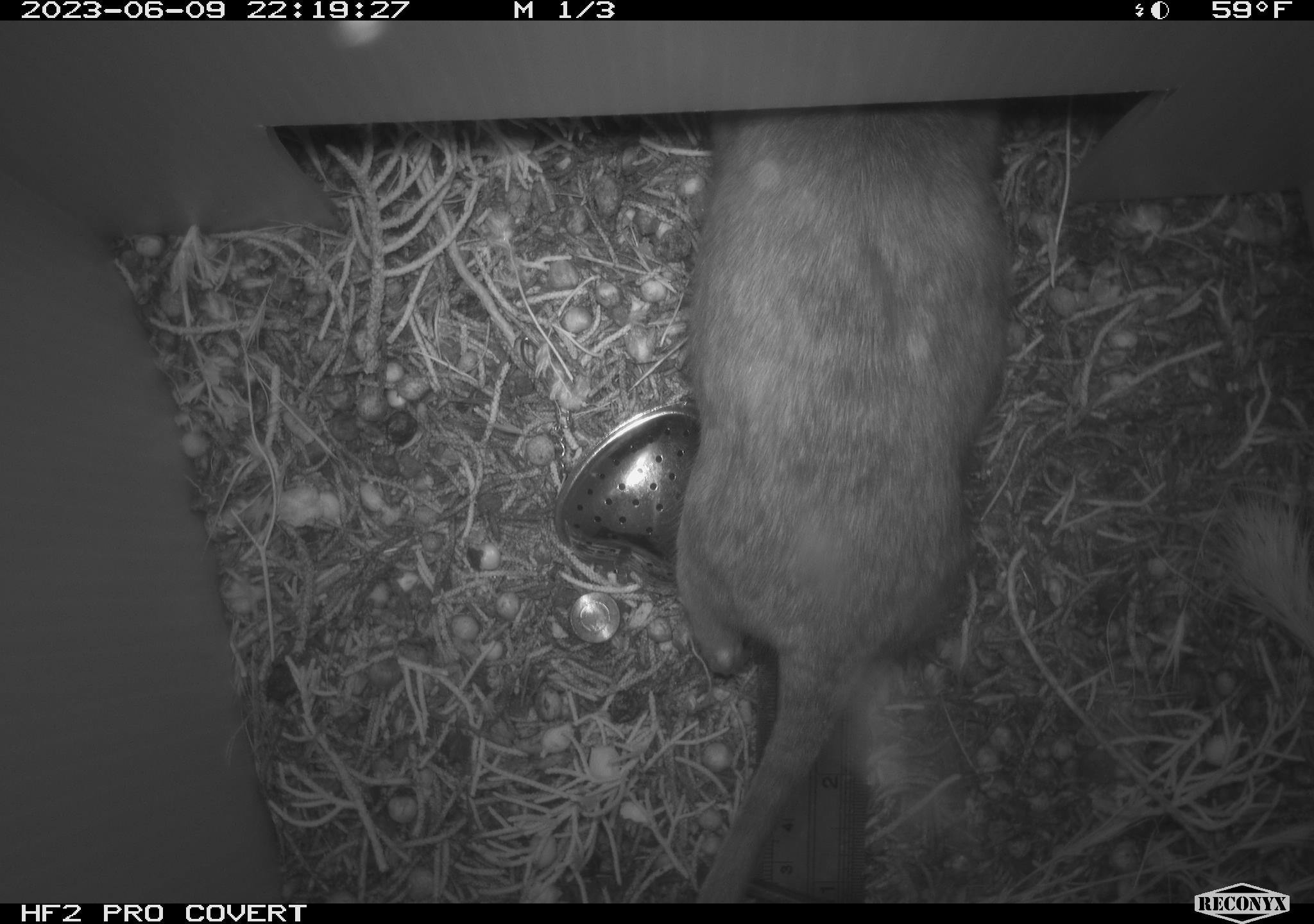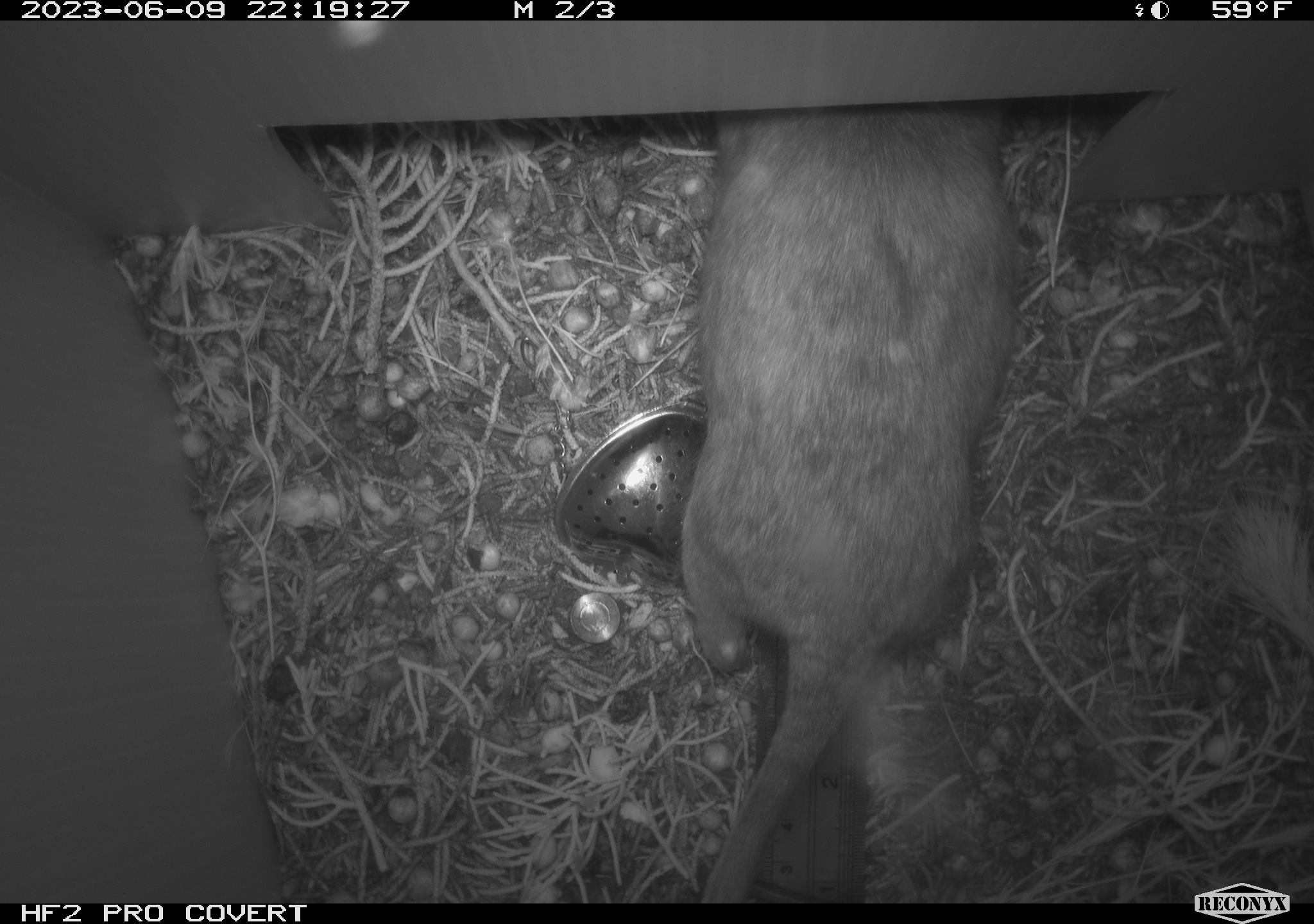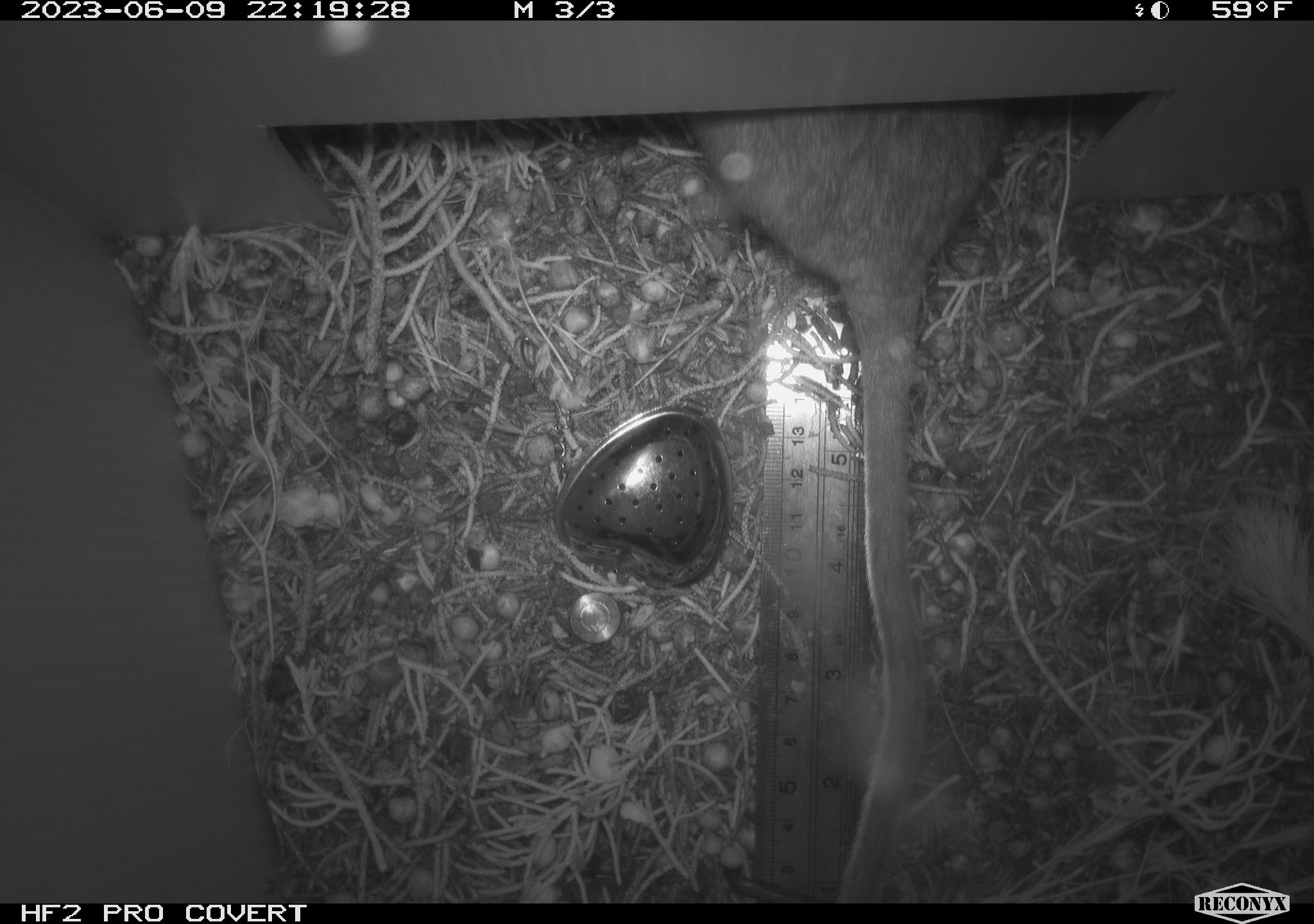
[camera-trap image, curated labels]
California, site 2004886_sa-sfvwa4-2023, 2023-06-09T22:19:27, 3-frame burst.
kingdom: Animalia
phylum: Chordata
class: Mammalia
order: Rodentia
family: Cricetidae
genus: Neotoma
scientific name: Neotoma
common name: pack rat or woodrat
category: neotoma species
Neotoma species (pack rat or woodrat) (Neotoma).